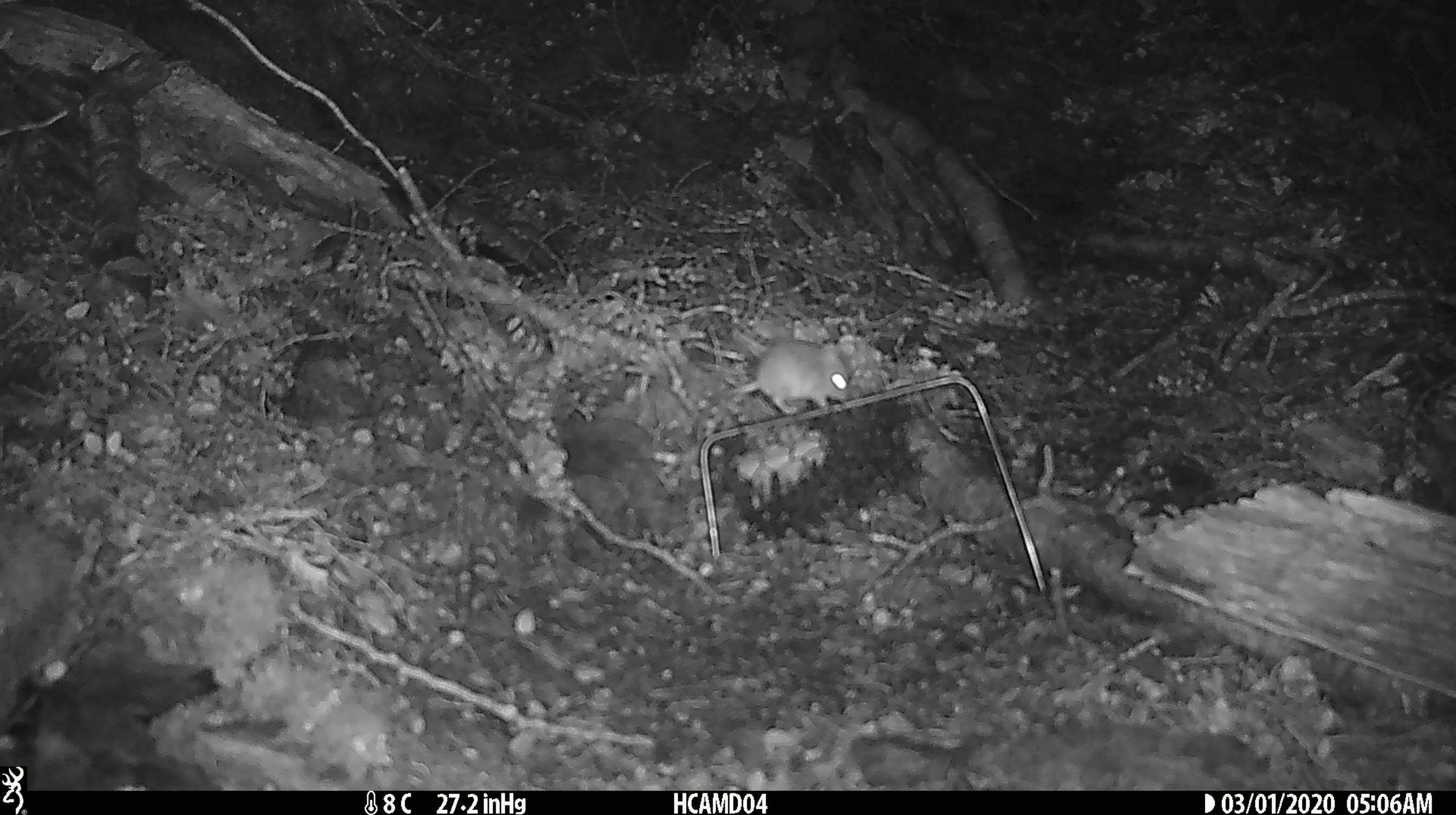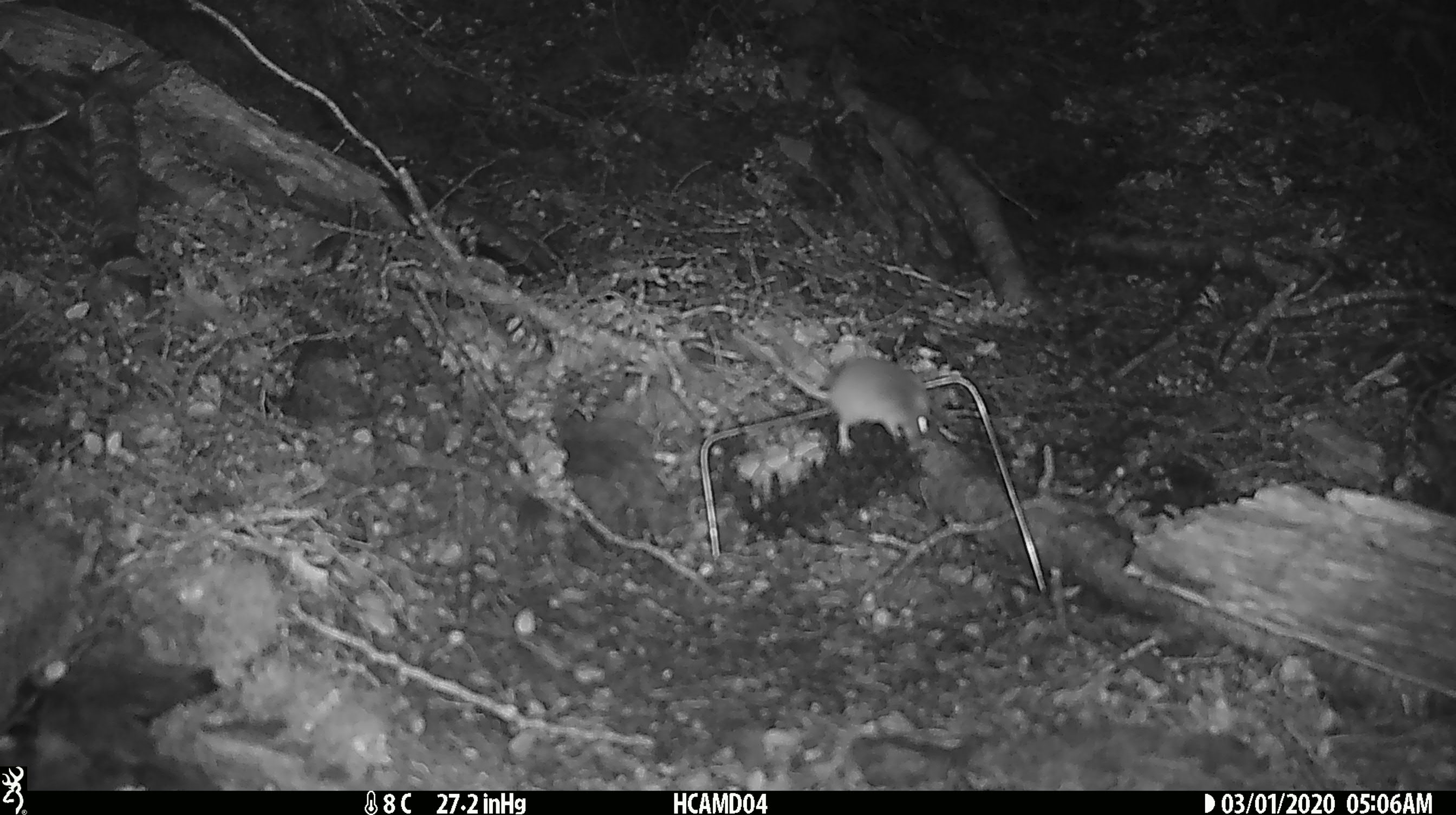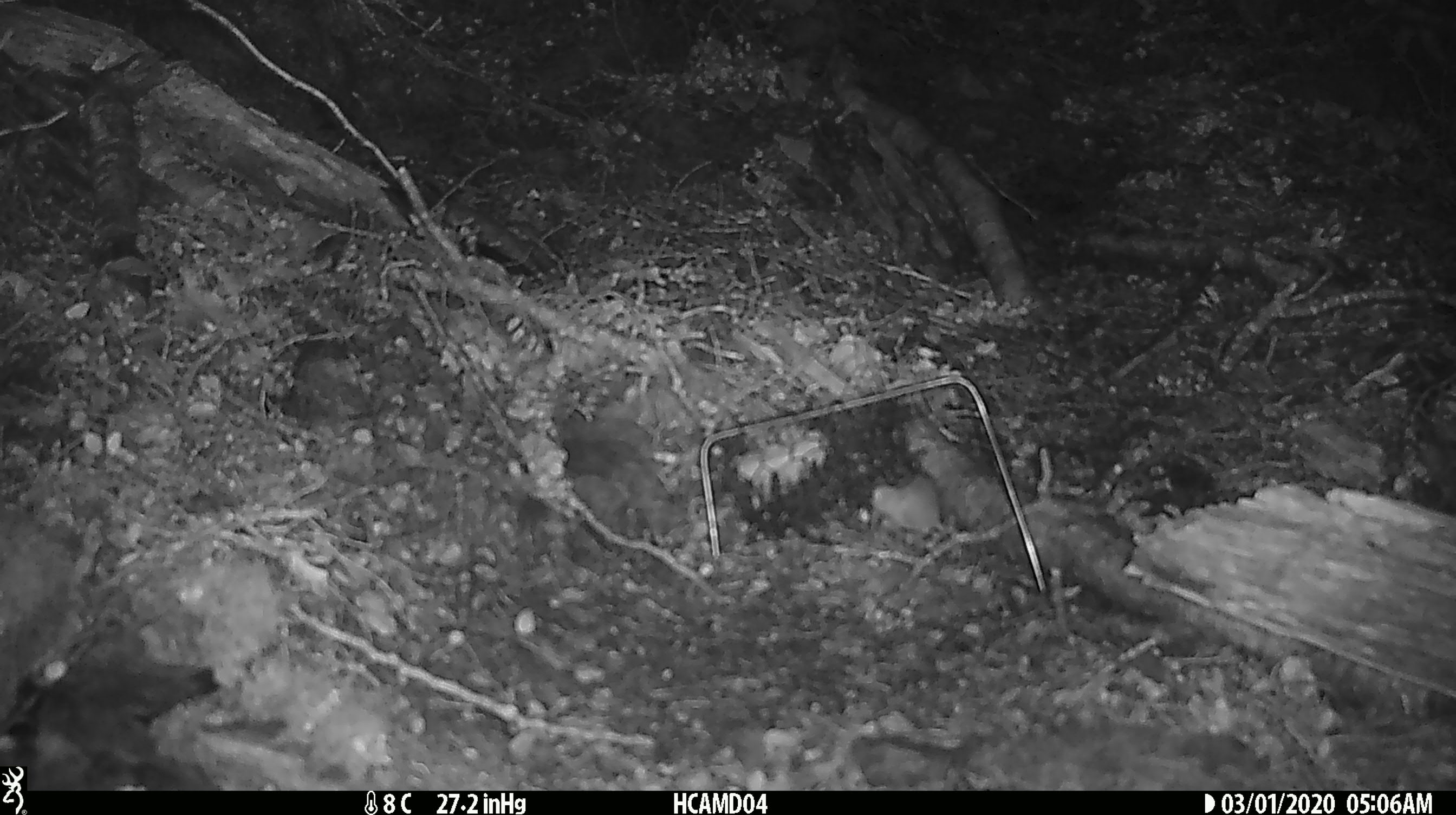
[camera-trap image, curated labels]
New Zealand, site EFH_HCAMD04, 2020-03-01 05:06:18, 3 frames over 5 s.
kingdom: Animalia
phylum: Chordata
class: Mammalia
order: Rodentia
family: Muridae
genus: Mus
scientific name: Mus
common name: mouse